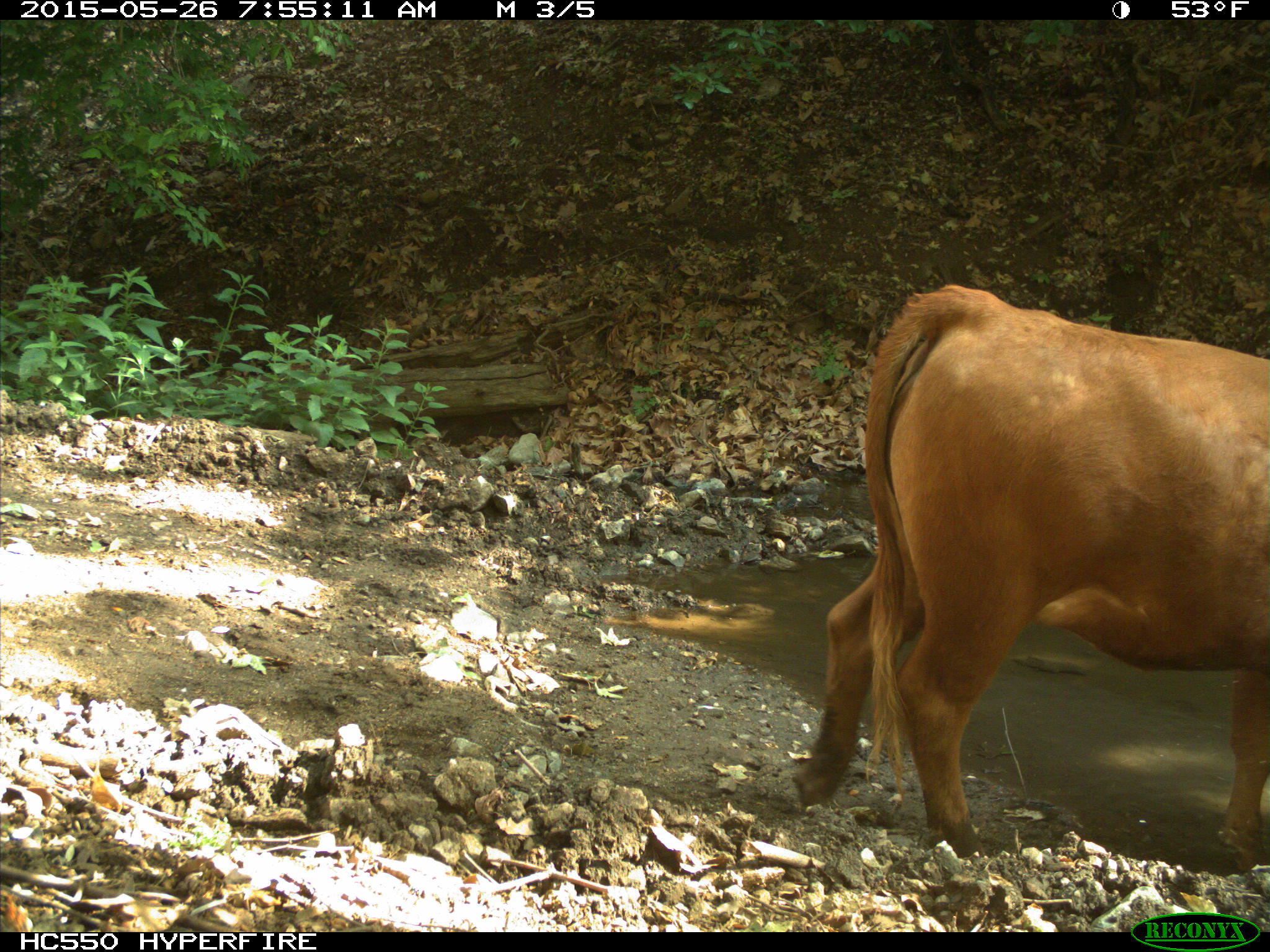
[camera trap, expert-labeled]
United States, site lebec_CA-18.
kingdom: Animalia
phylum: Chordata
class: Mammalia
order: Artiodactyla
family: Bovidae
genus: Bos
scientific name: Bos taurus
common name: domestic cow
Bos taurus (domestic cow).